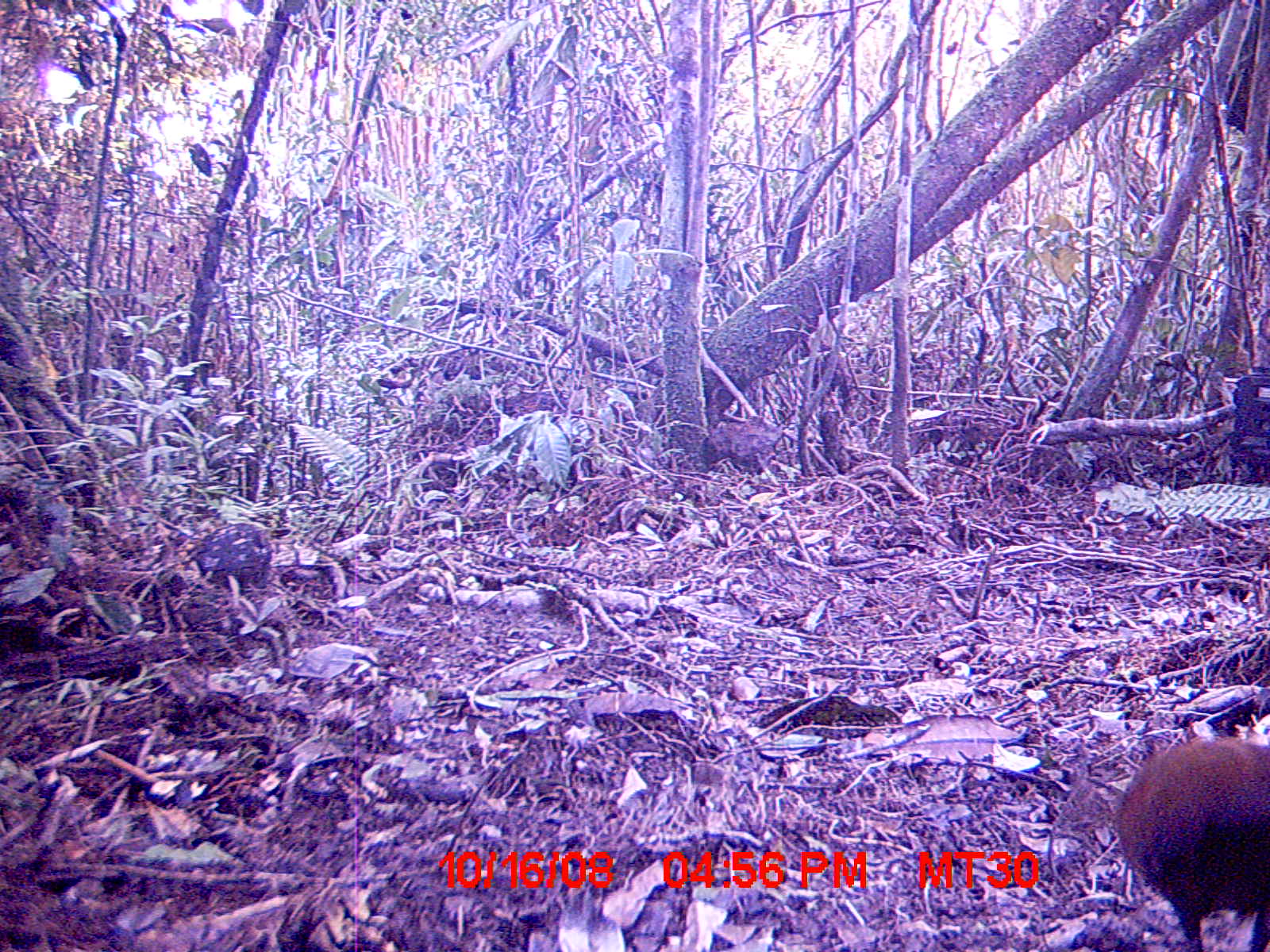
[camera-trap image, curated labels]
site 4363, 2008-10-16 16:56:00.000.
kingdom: Animalia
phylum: Chordata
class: Aves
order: Gruiformes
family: Sarothruridae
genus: Mentocrex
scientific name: Mentocrex kioloides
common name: madagascar wood rail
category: canirallus kioloides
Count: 1.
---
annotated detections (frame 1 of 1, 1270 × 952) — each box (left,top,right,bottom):
canirallus kioloides: (1115,731,1270,951)